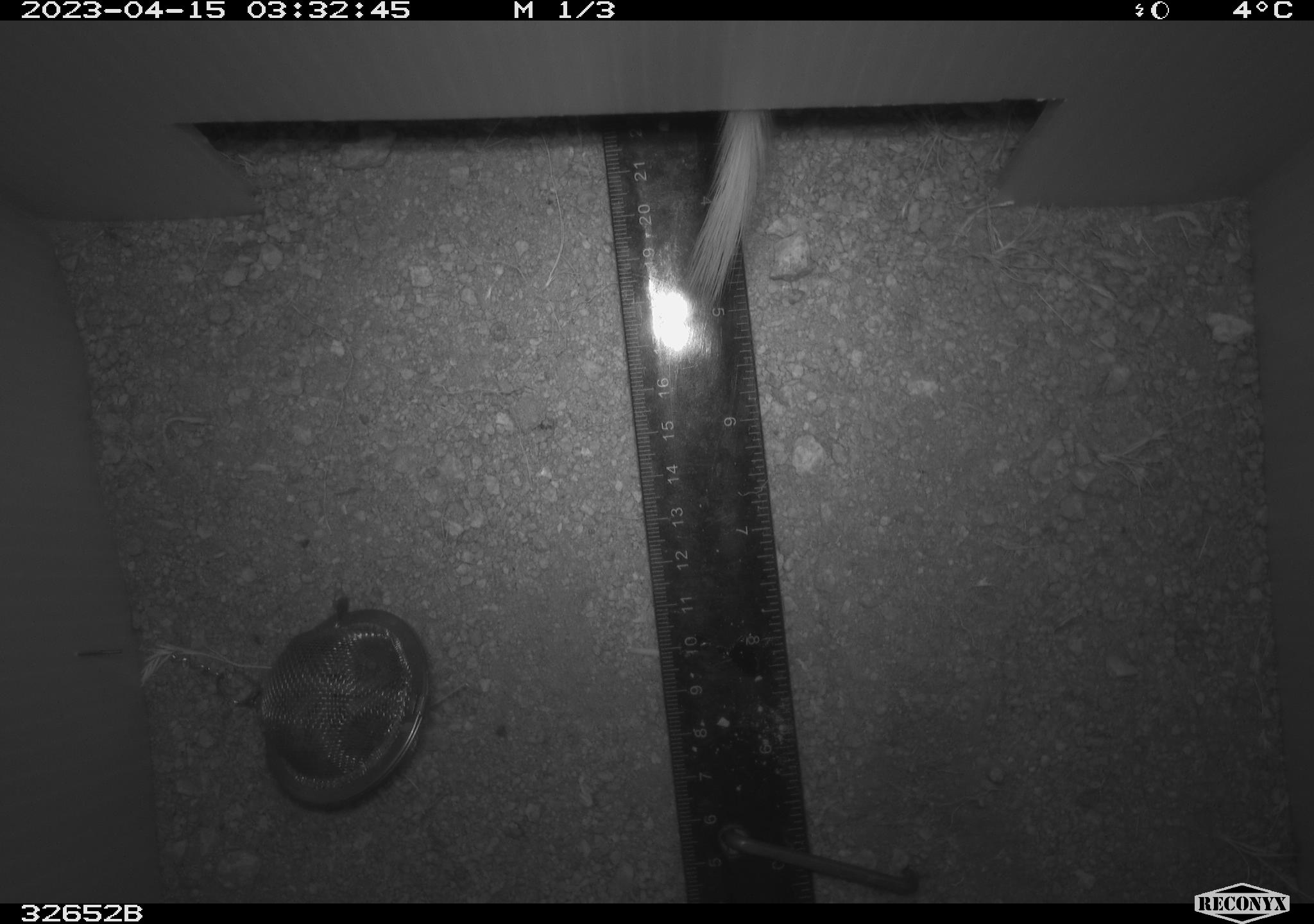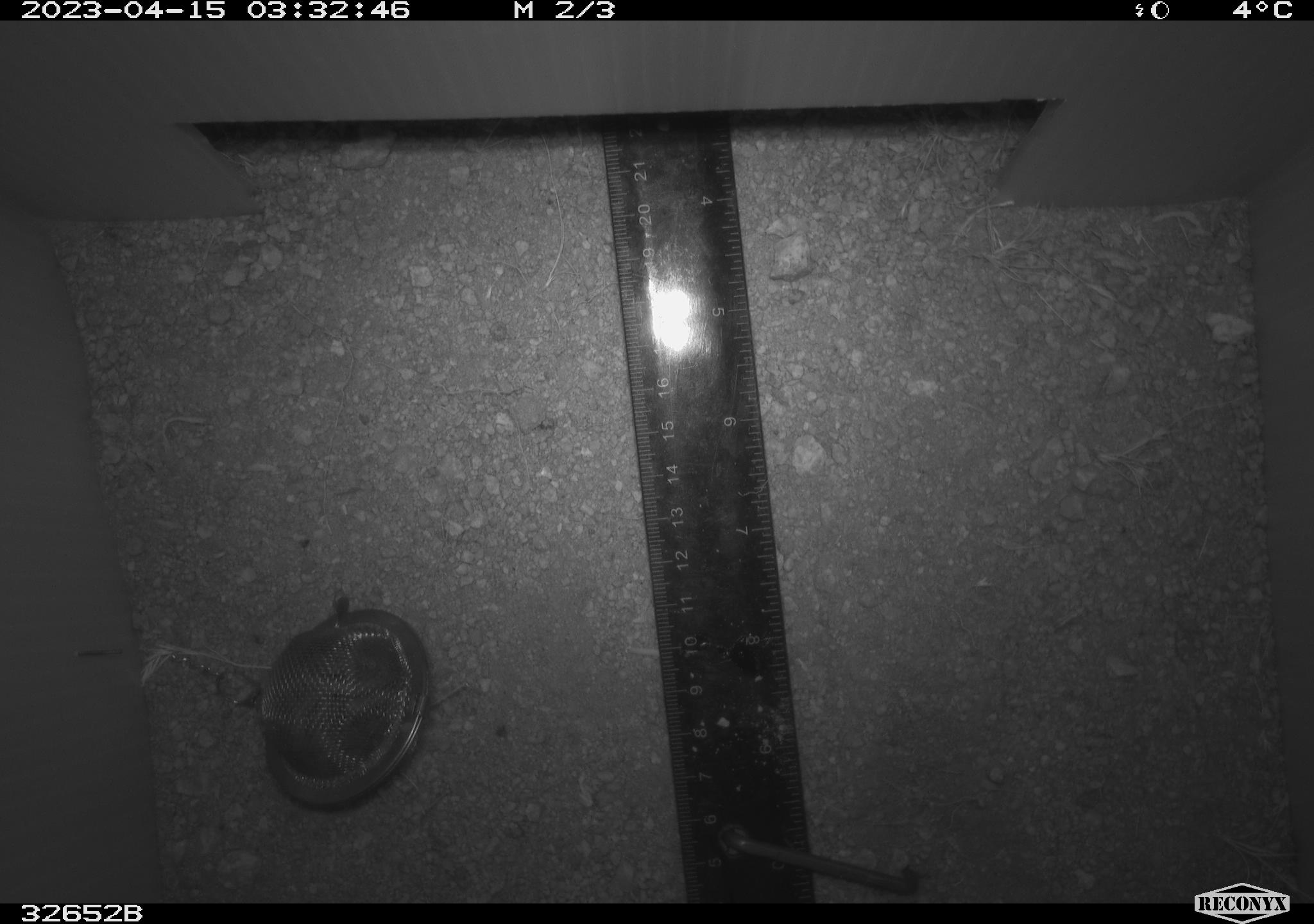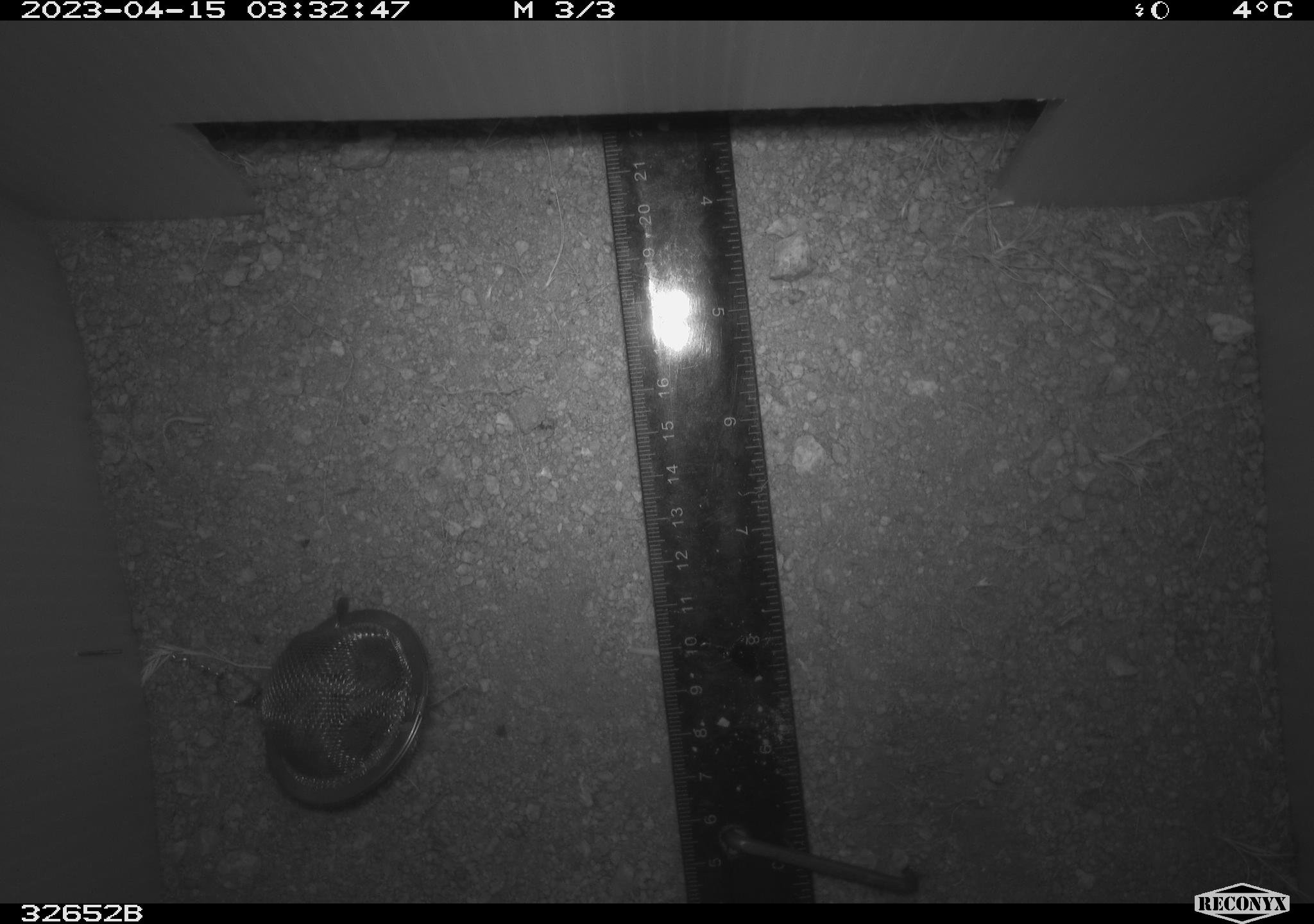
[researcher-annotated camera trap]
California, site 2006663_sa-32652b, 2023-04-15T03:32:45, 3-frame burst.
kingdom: Animalia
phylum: Chordata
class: Mammalia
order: Rodentia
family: Heteromyidae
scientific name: Heteromyidae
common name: kangaroo rats and pocket mice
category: heteromyidae family